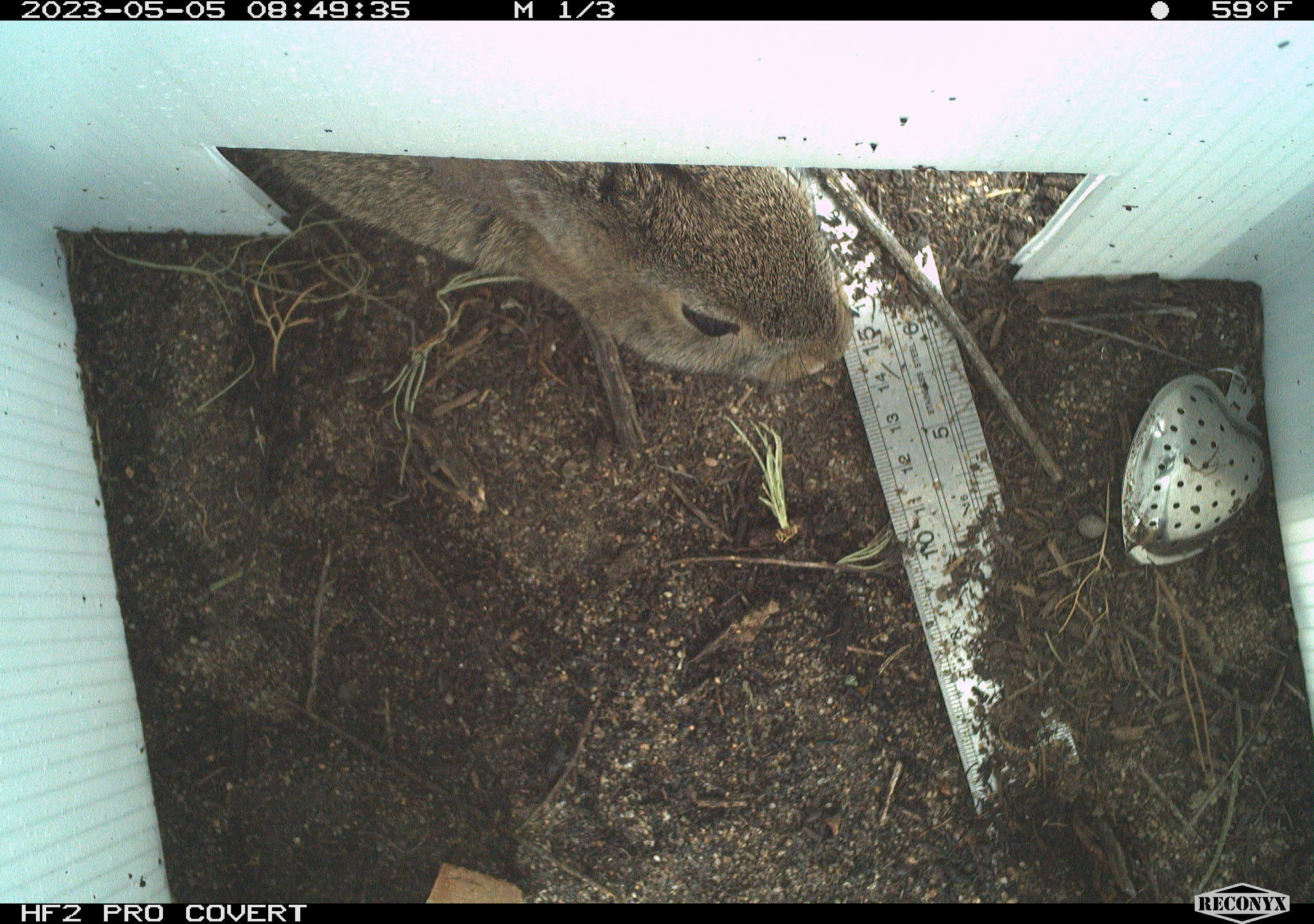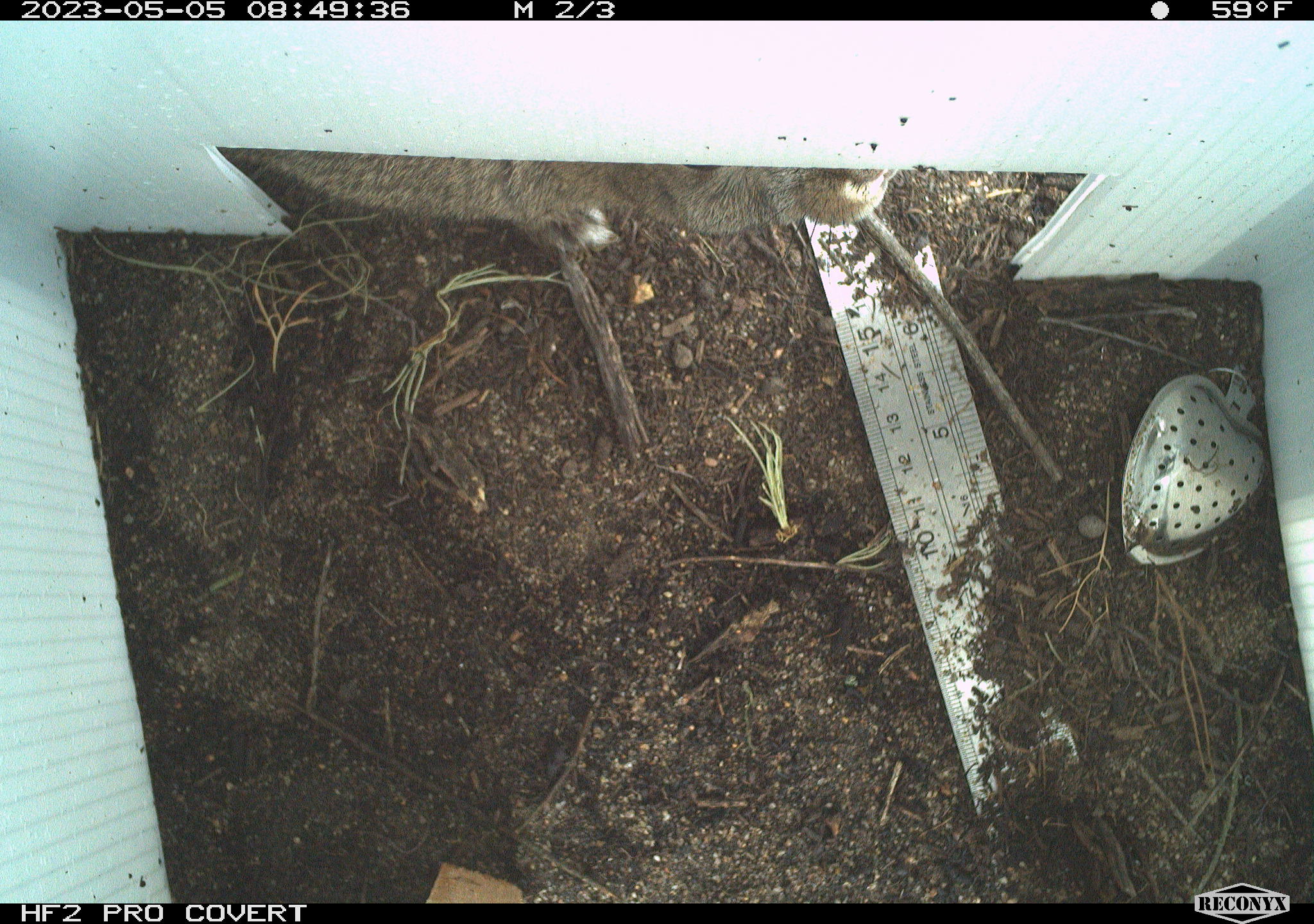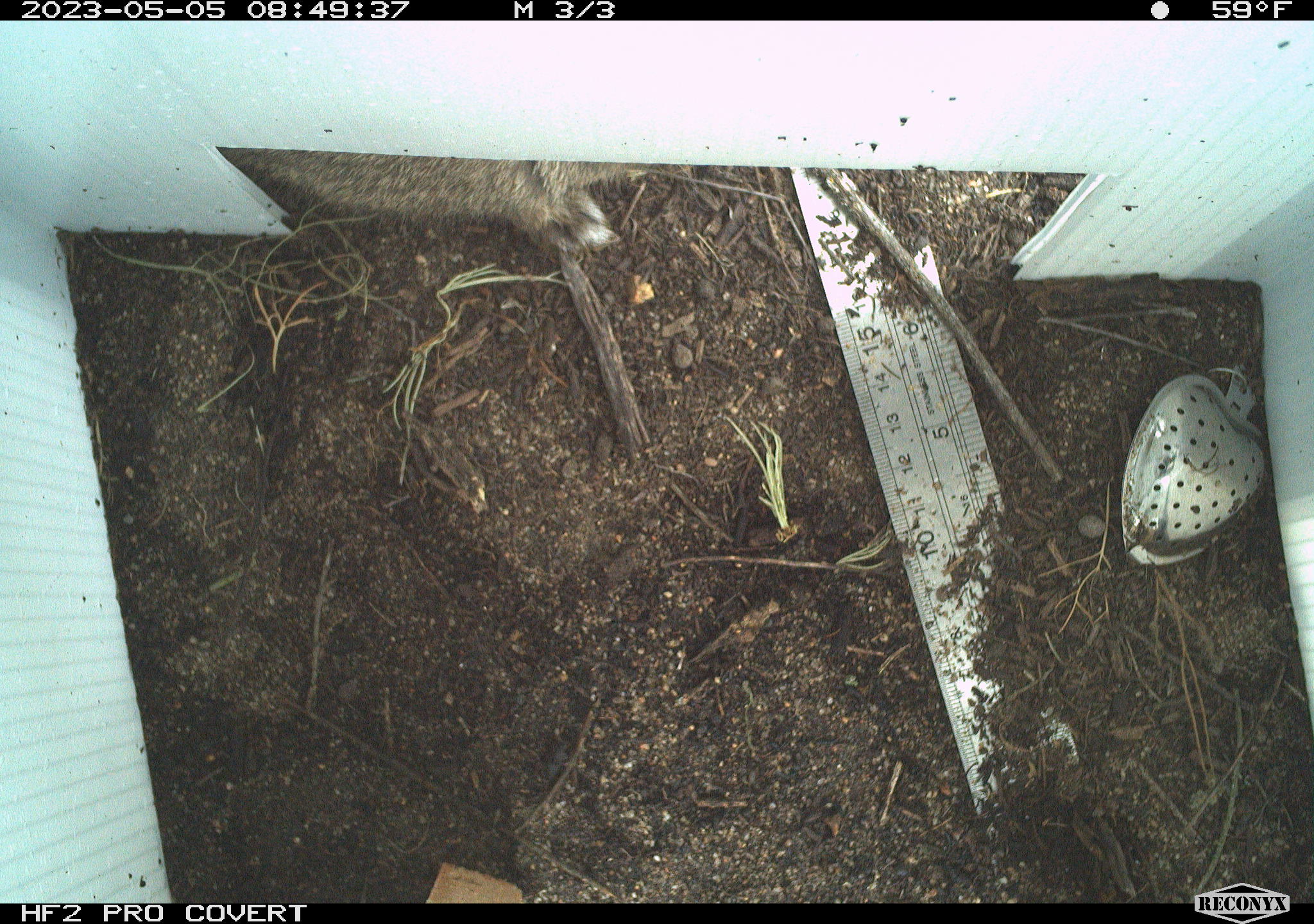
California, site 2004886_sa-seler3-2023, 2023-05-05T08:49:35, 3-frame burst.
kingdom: Animalia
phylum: Chordata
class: Mammalia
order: Lagomorpha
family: Leporidae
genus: Sylvilagus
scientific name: Sylvilagus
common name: cottontail rabbits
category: sylvilagus species